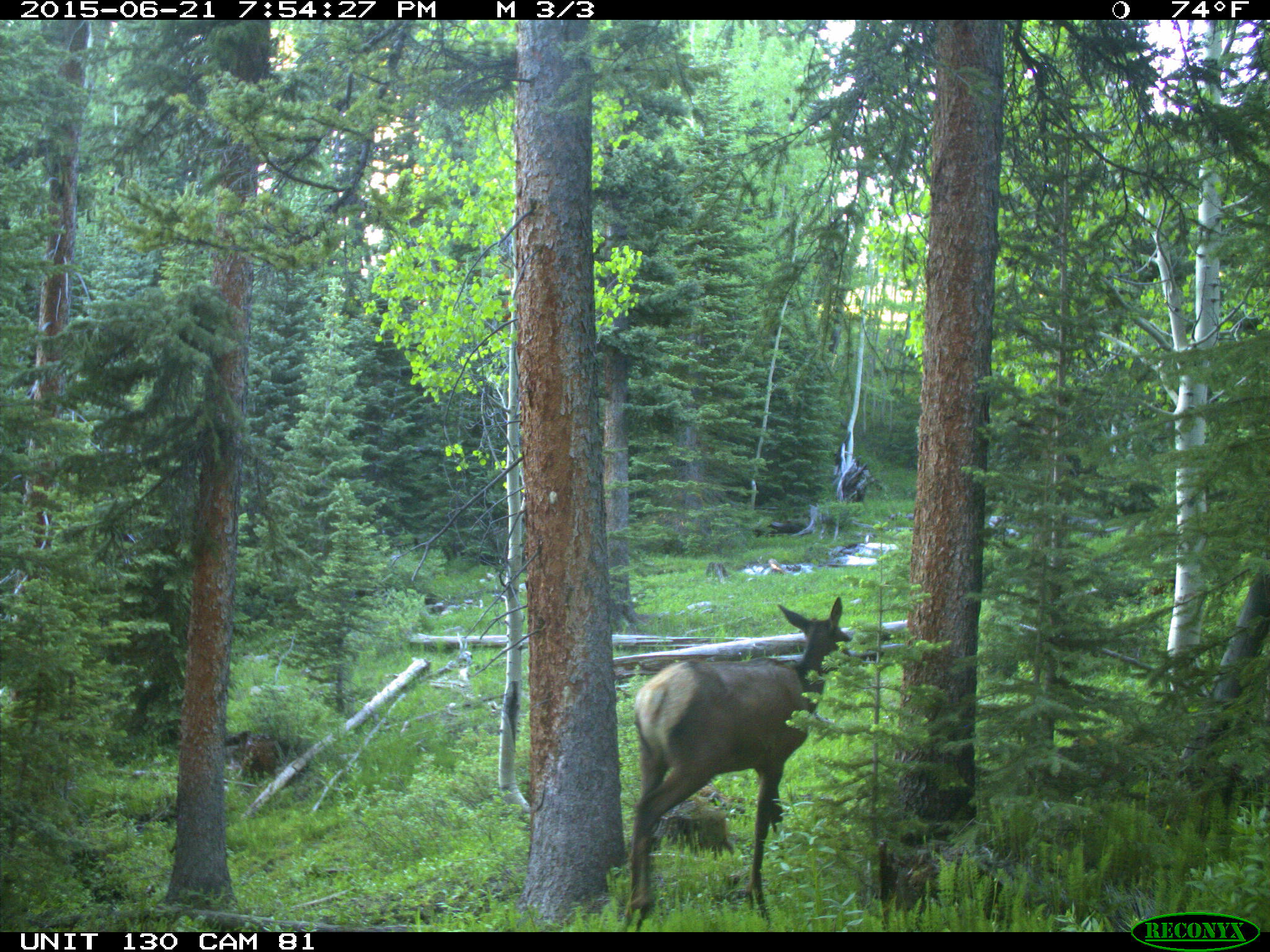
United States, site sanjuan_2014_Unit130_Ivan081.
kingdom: Animalia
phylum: Chordata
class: Mammalia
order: Artiodactyla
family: Cervidae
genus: Cervus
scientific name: Cervus elaphus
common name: red deer